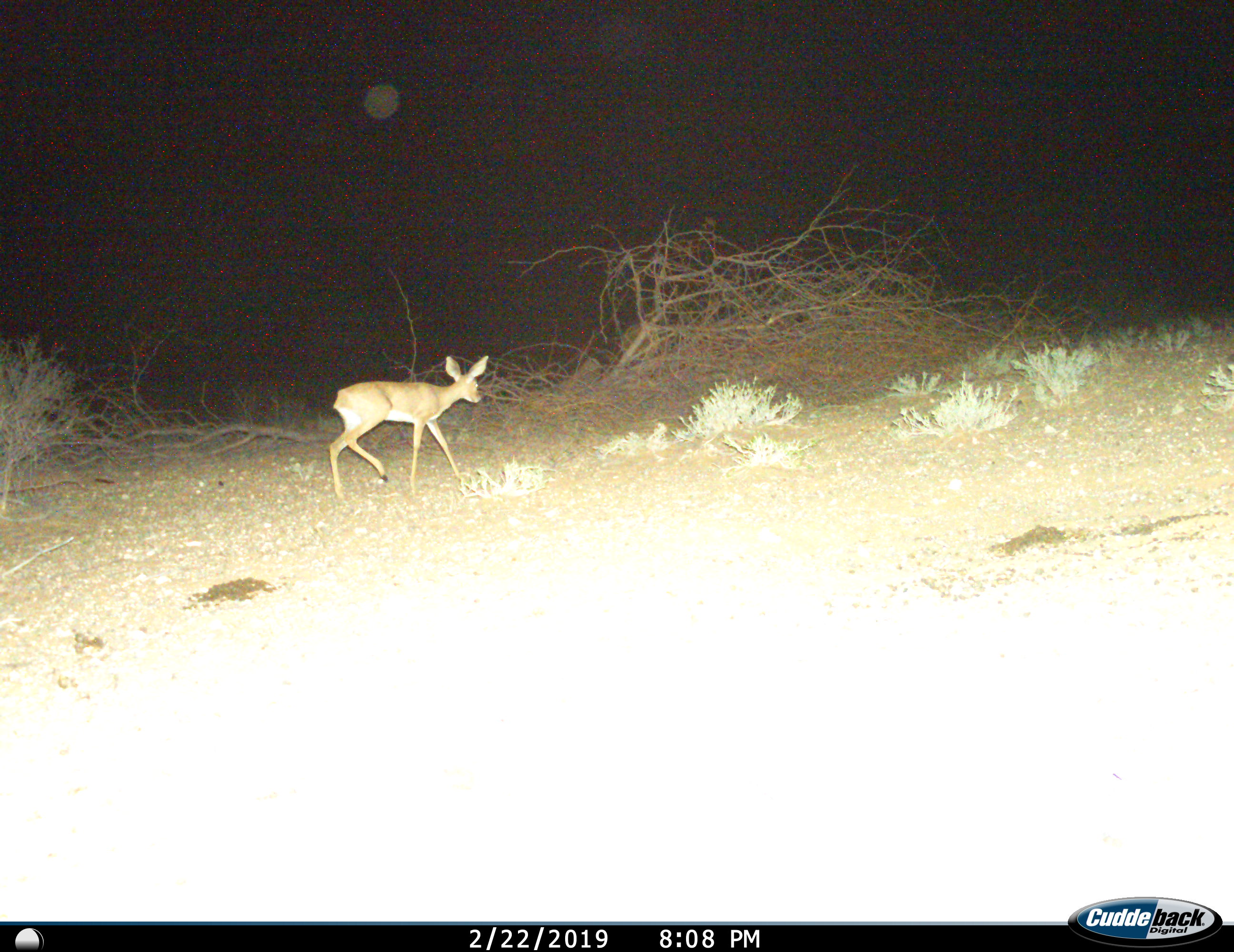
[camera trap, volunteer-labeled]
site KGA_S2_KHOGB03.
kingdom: Animalia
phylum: Chordata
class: Mammalia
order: Artiodactyla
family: Bovidae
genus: Raphicerus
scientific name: Raphicerus campestris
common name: steenbok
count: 1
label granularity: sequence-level